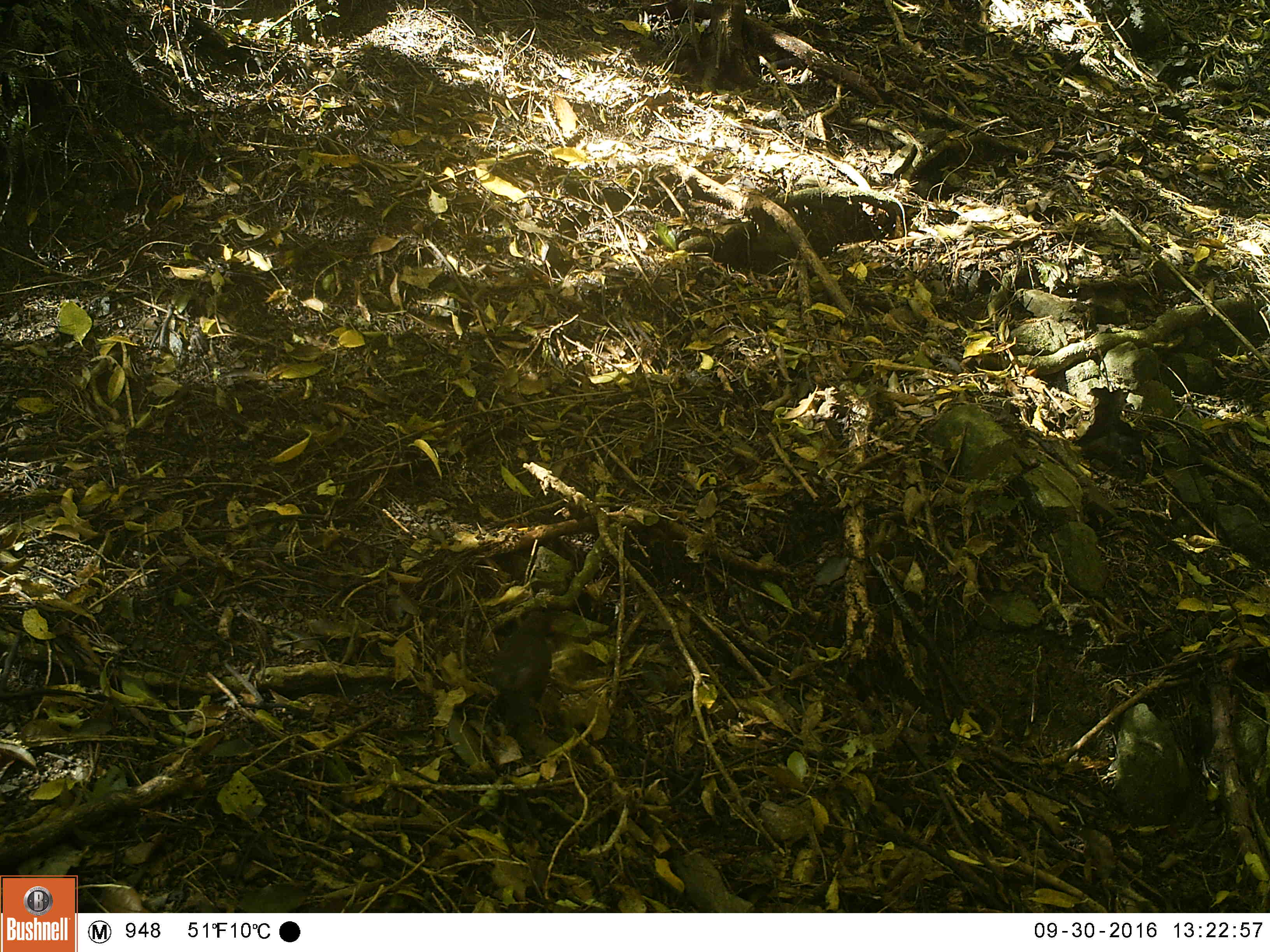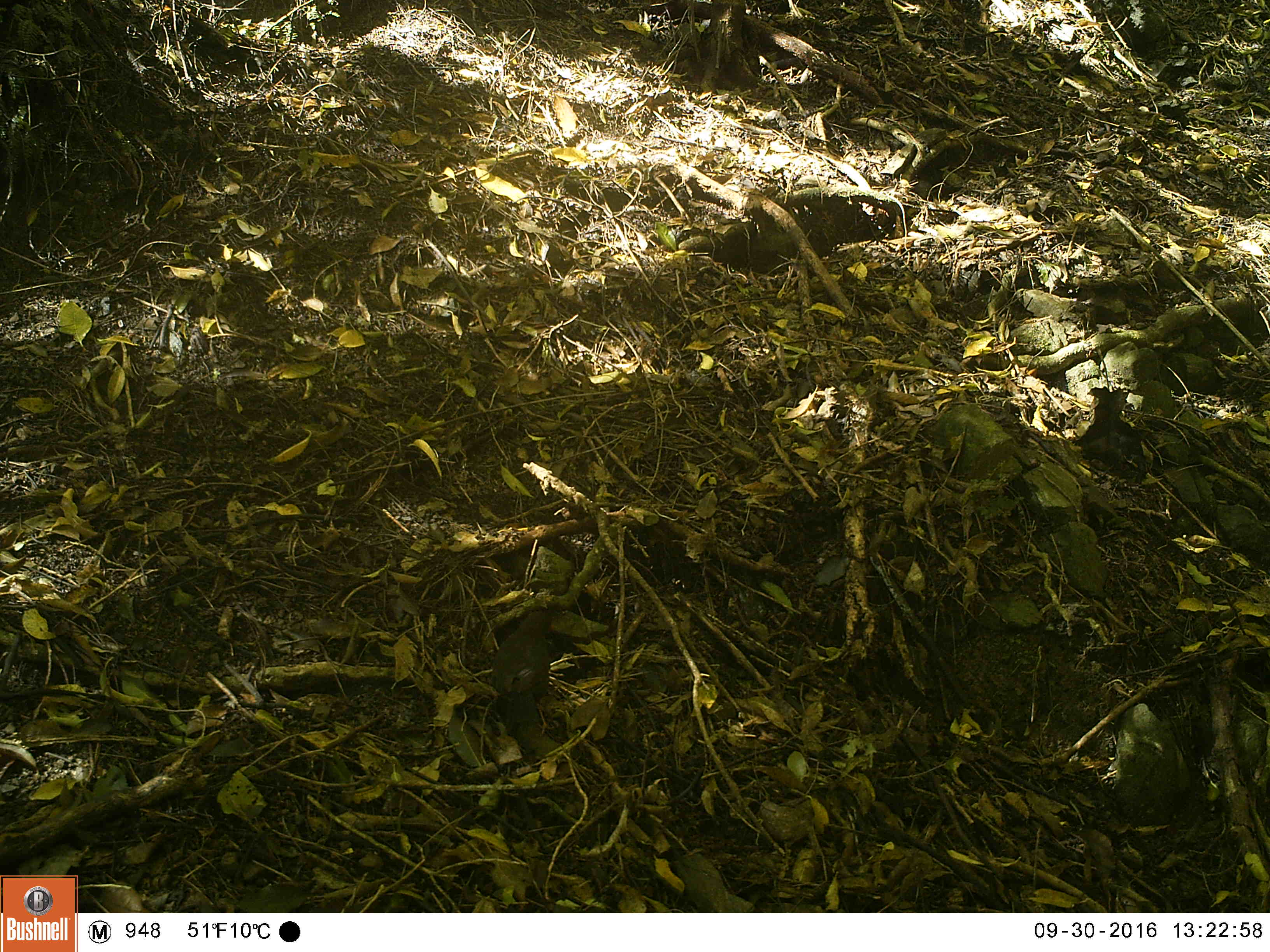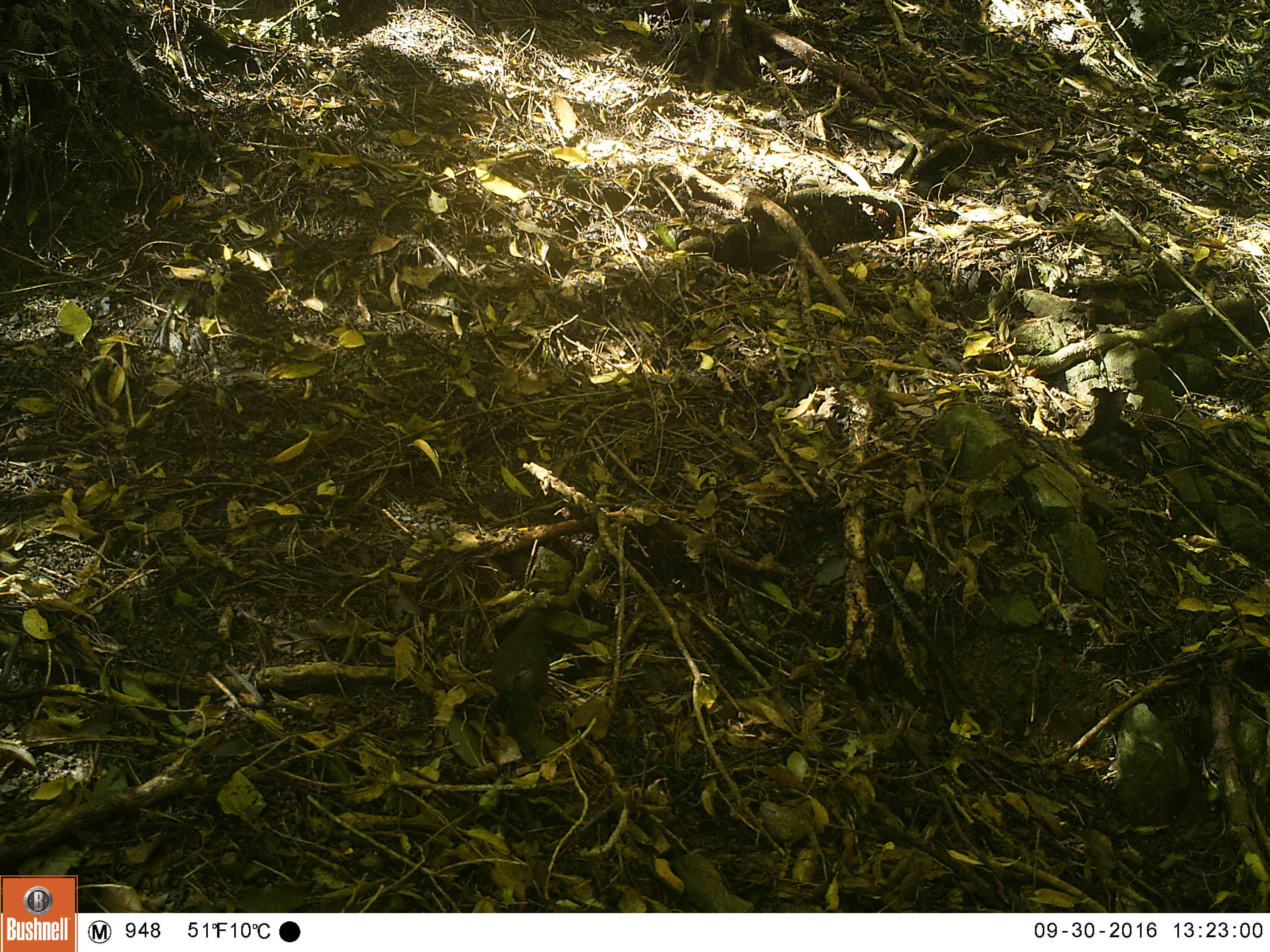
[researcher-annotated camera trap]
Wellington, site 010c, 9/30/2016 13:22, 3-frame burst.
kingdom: Animalia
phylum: Chordata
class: Aves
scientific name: Aves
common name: bird